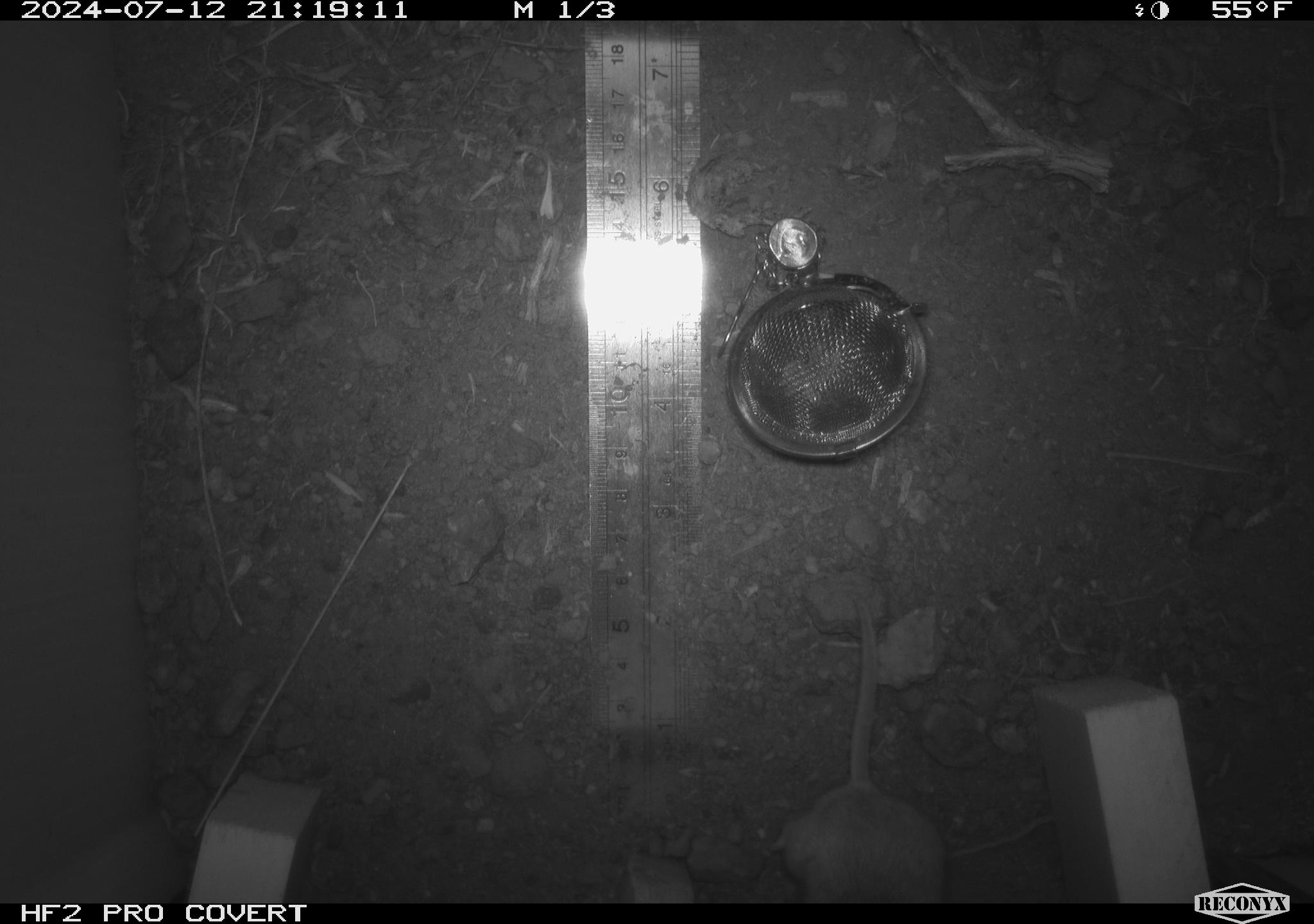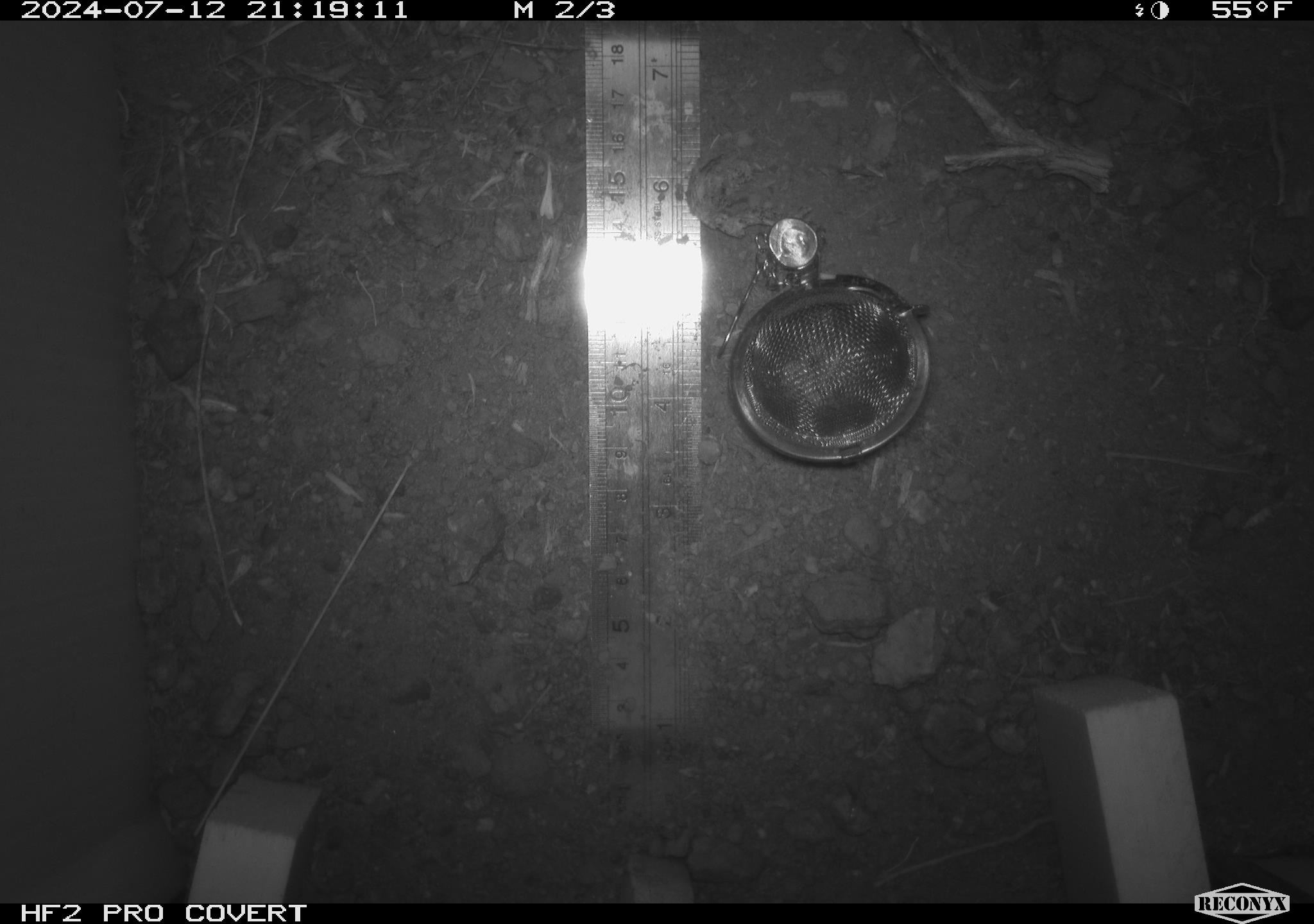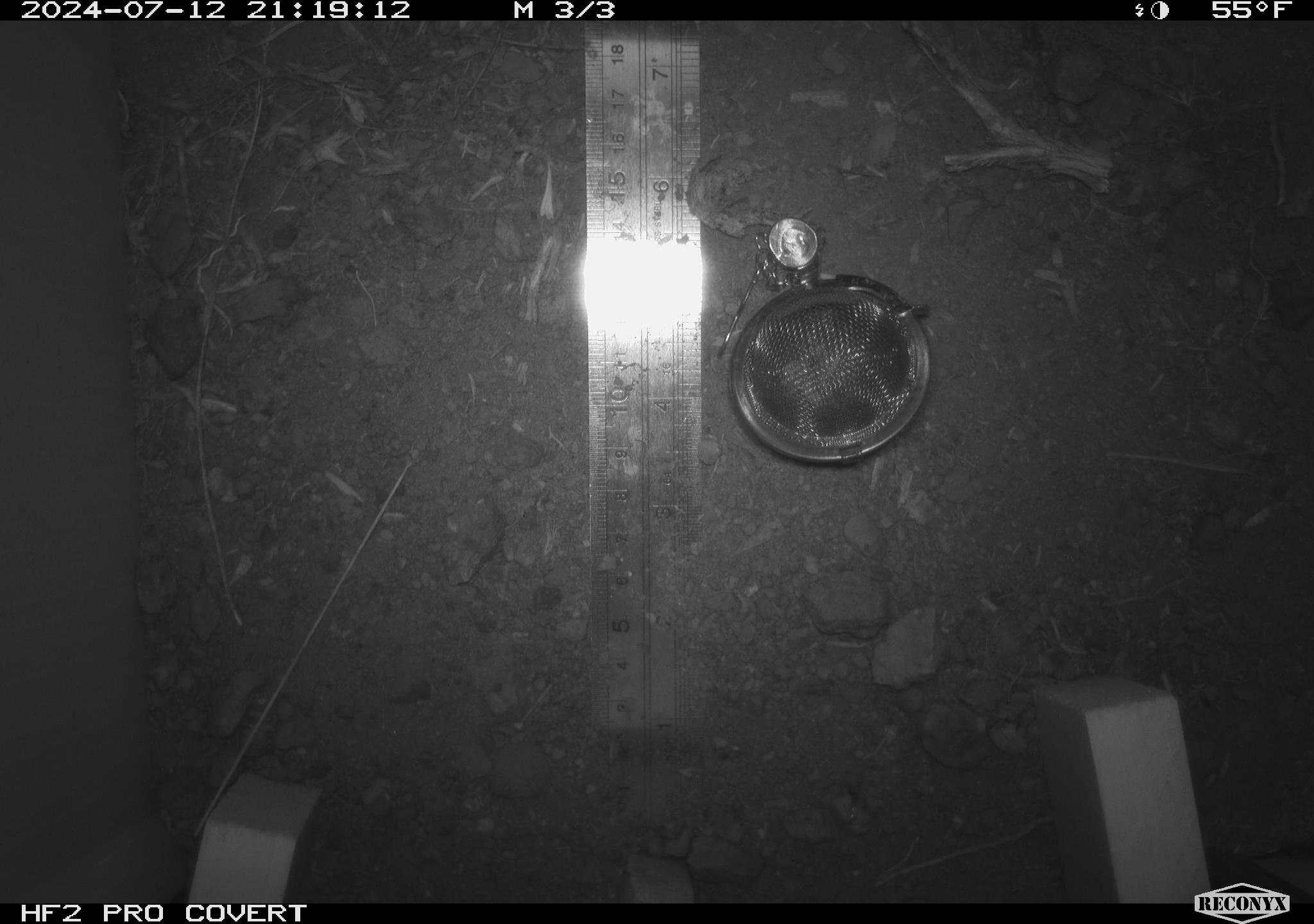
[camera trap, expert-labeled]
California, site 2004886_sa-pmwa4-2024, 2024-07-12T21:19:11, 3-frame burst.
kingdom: Animalia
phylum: Chordata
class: Mammalia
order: Rodentia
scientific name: Rodentia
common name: mouse species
Mouse species (Rodentia).